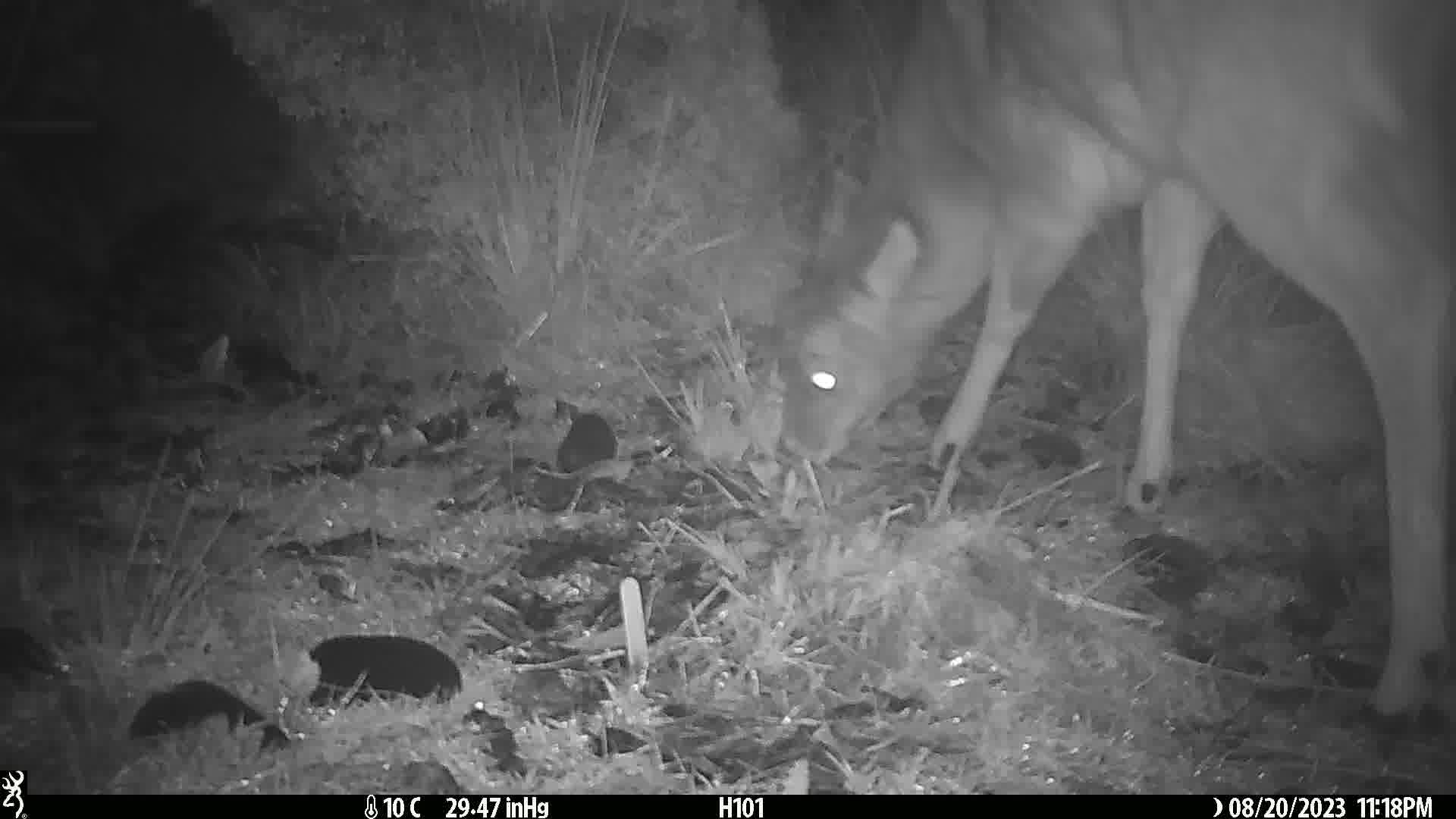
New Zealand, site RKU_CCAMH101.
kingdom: Animalia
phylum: Chordata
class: Mammalia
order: Artiodactyla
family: Cervidae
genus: Odocoileus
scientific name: Odocoileus virginianus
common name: white-tailed deer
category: white tailed deer